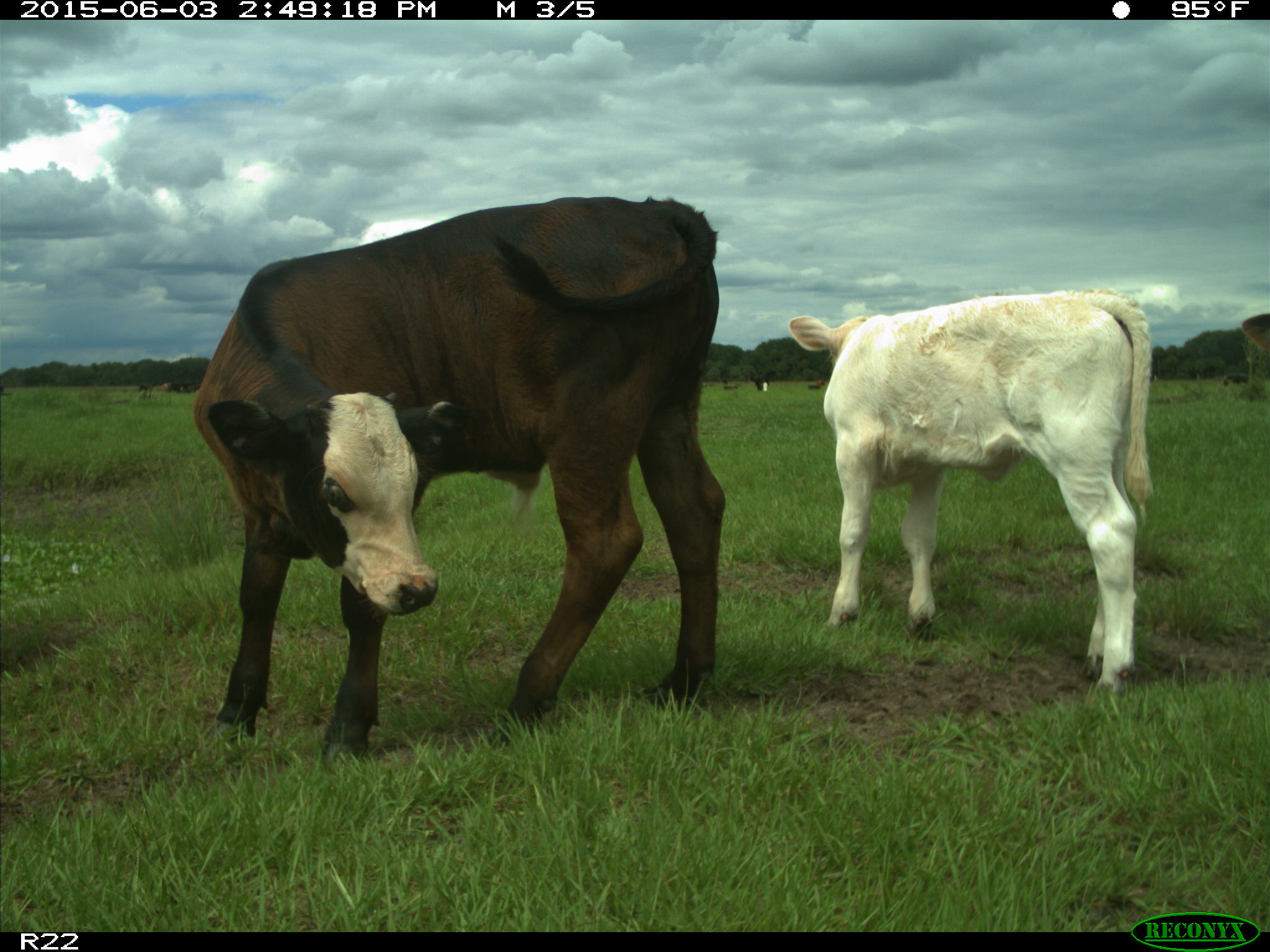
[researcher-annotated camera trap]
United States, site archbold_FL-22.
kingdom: Animalia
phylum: Chordata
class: Mammalia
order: Artiodactyla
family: Bovidae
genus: Bos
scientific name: Bos taurus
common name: domestic cow